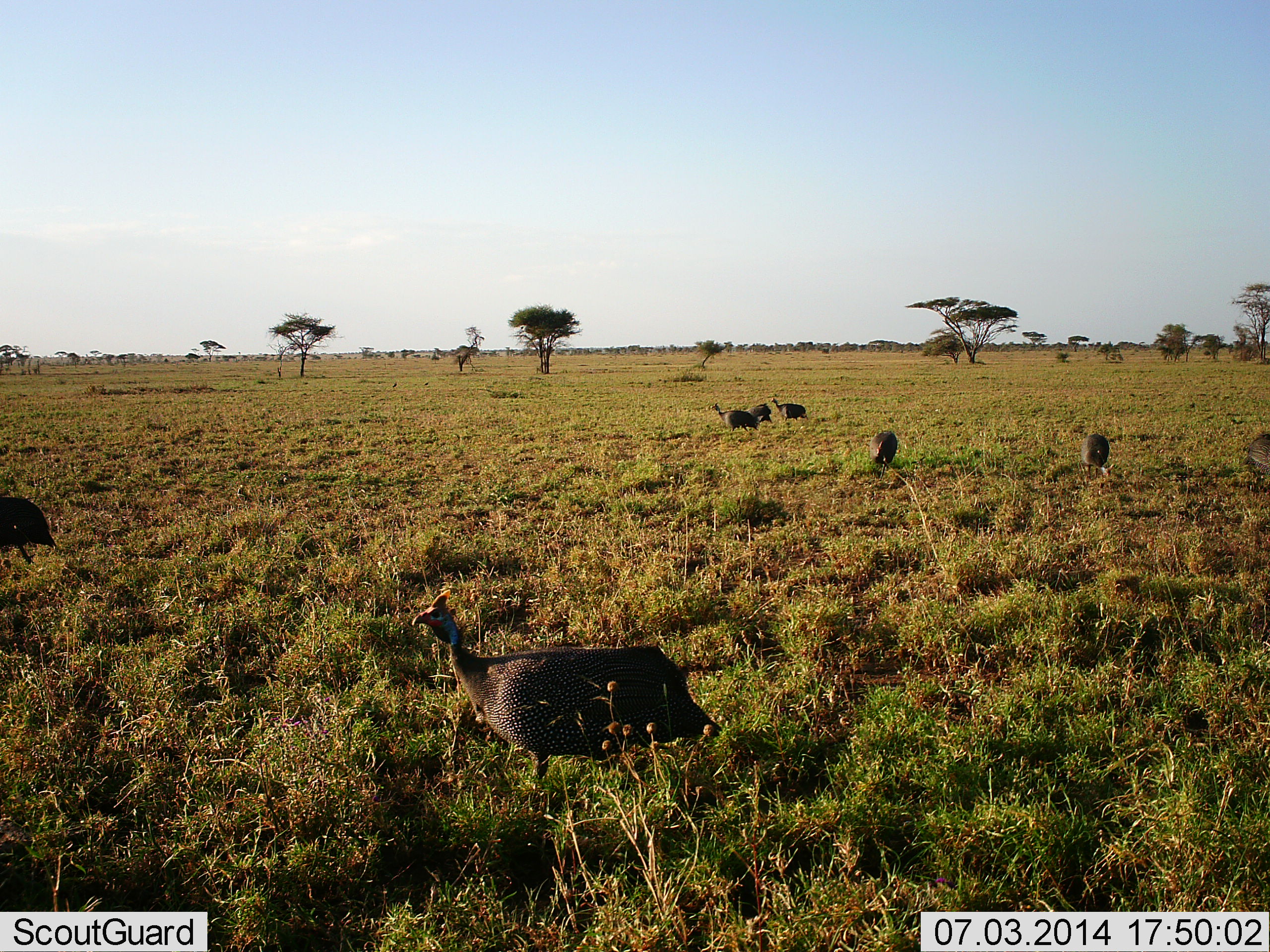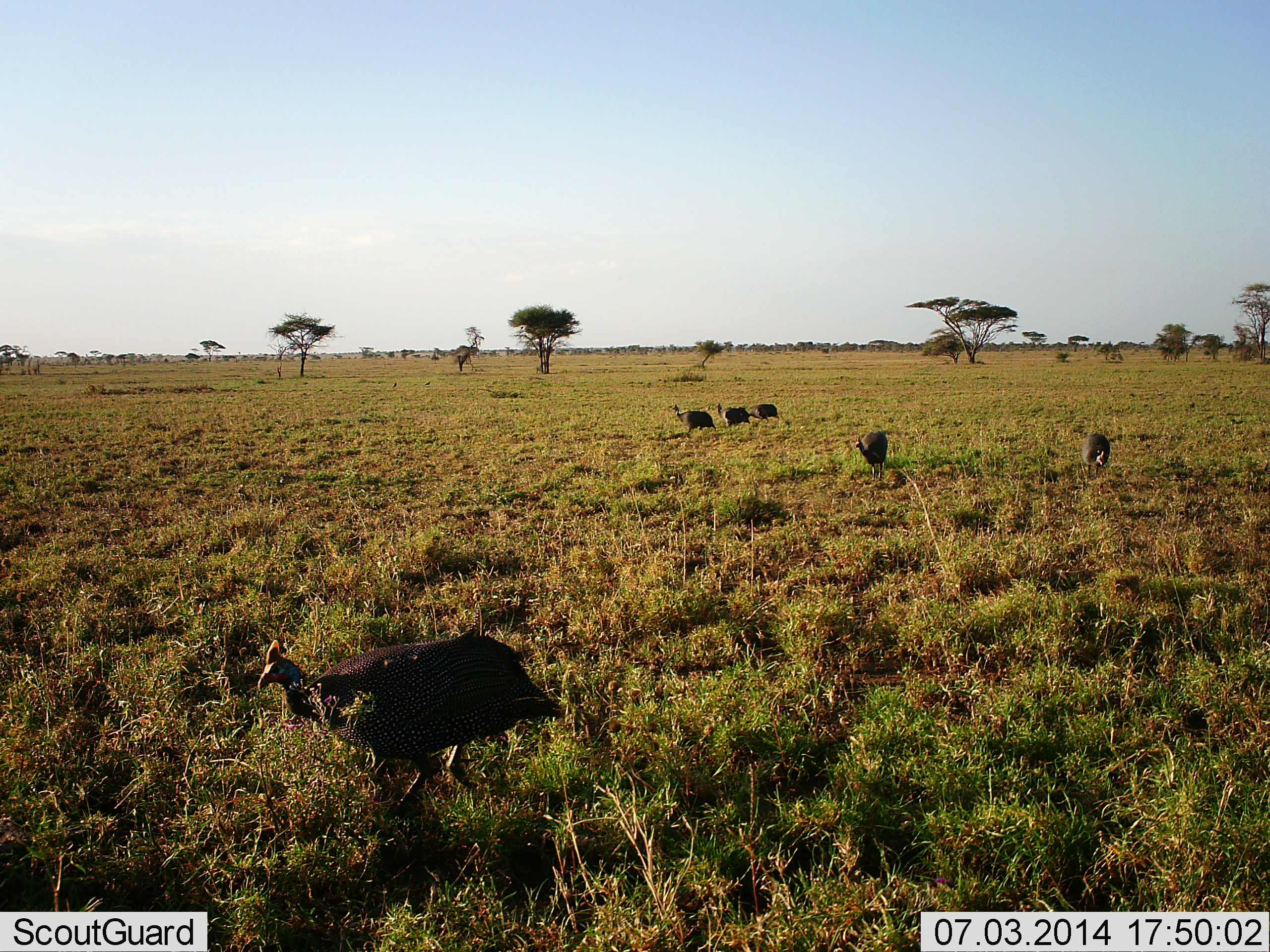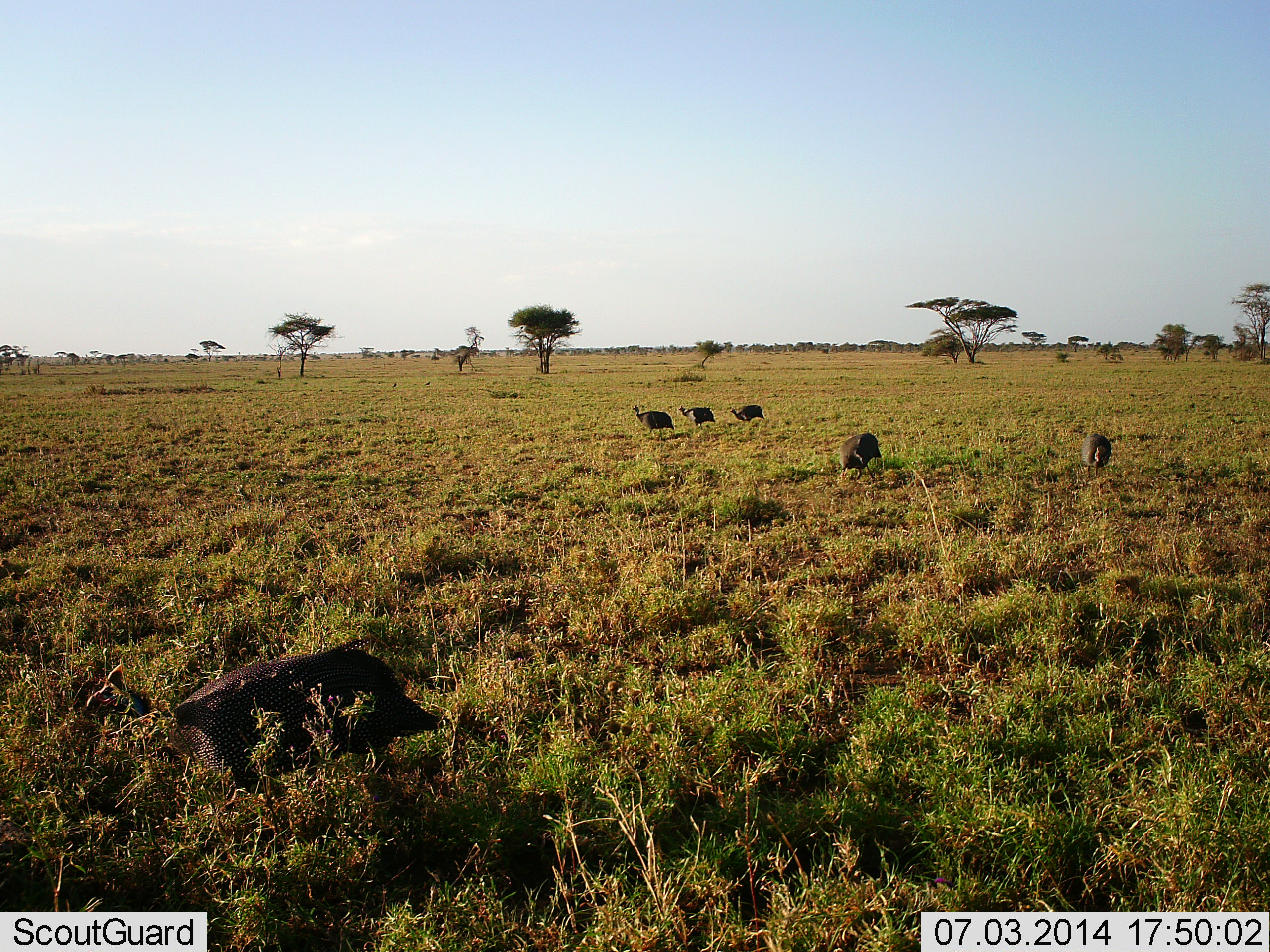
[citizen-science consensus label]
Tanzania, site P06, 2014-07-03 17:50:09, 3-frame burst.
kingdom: Animalia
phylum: Chordata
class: Aves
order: Galliformes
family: Numididae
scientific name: Numididae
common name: guinea fowl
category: guineafowl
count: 8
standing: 10%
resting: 0%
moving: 90%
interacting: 0%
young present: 0%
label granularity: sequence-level